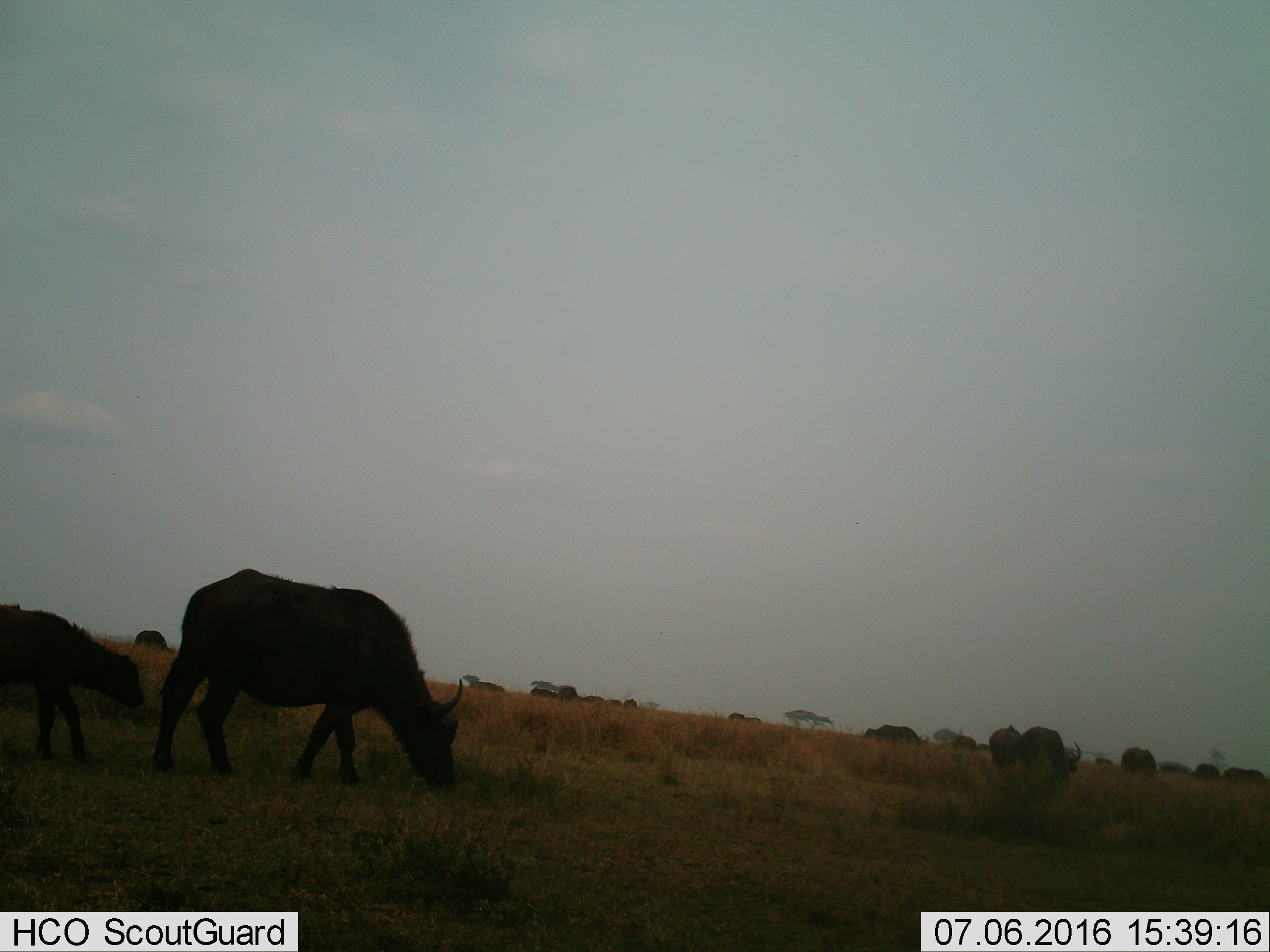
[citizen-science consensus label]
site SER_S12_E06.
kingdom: Animalia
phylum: Chordata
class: Mammalia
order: Artiodactyla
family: Bovidae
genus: Syncerus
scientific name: Syncerus caffer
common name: african buffalo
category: buffalo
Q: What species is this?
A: Buffalo (african buffalo) (Syncerus caffer).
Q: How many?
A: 11-50.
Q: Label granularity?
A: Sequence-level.